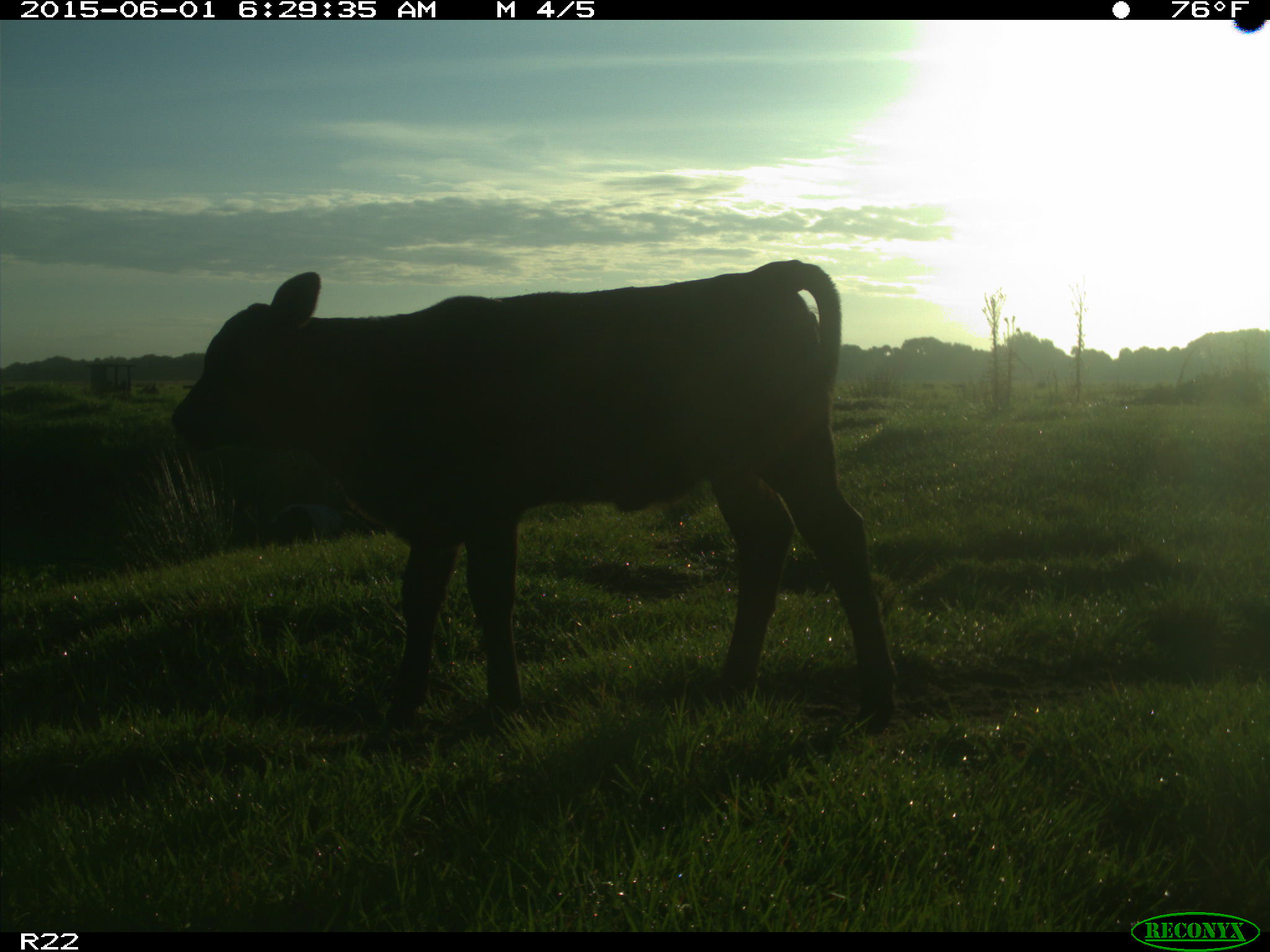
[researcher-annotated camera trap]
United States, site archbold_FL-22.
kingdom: Animalia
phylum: Chordata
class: Mammalia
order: Artiodactyla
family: Suidae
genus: Sus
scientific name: Sus scrofa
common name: wild boar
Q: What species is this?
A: Sus scrofa (wild boar).